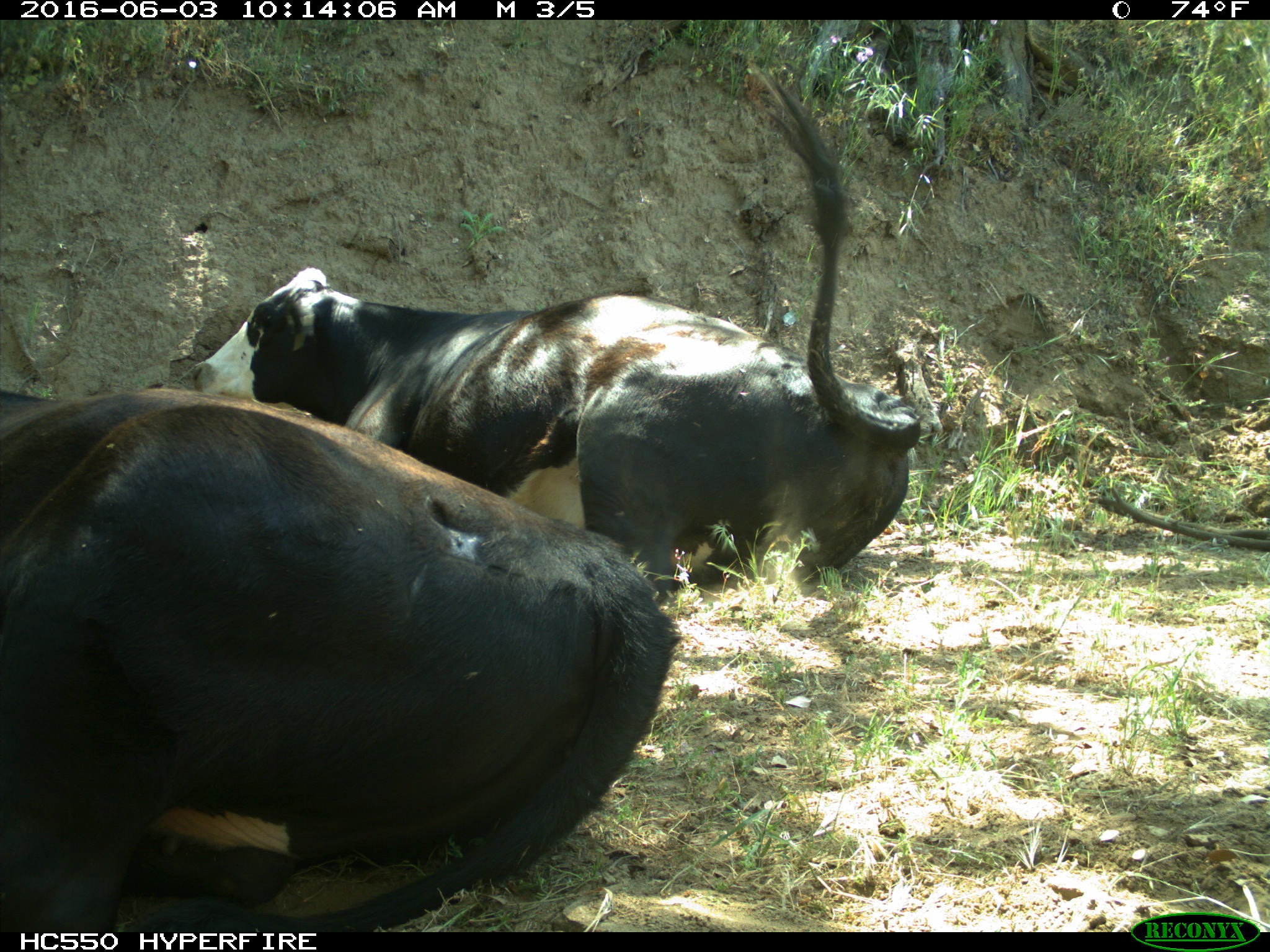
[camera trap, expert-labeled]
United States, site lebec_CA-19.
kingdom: Animalia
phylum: Chordata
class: Mammalia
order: Artiodactyla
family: Bovidae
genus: Bos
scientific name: Bos taurus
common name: domestic cow